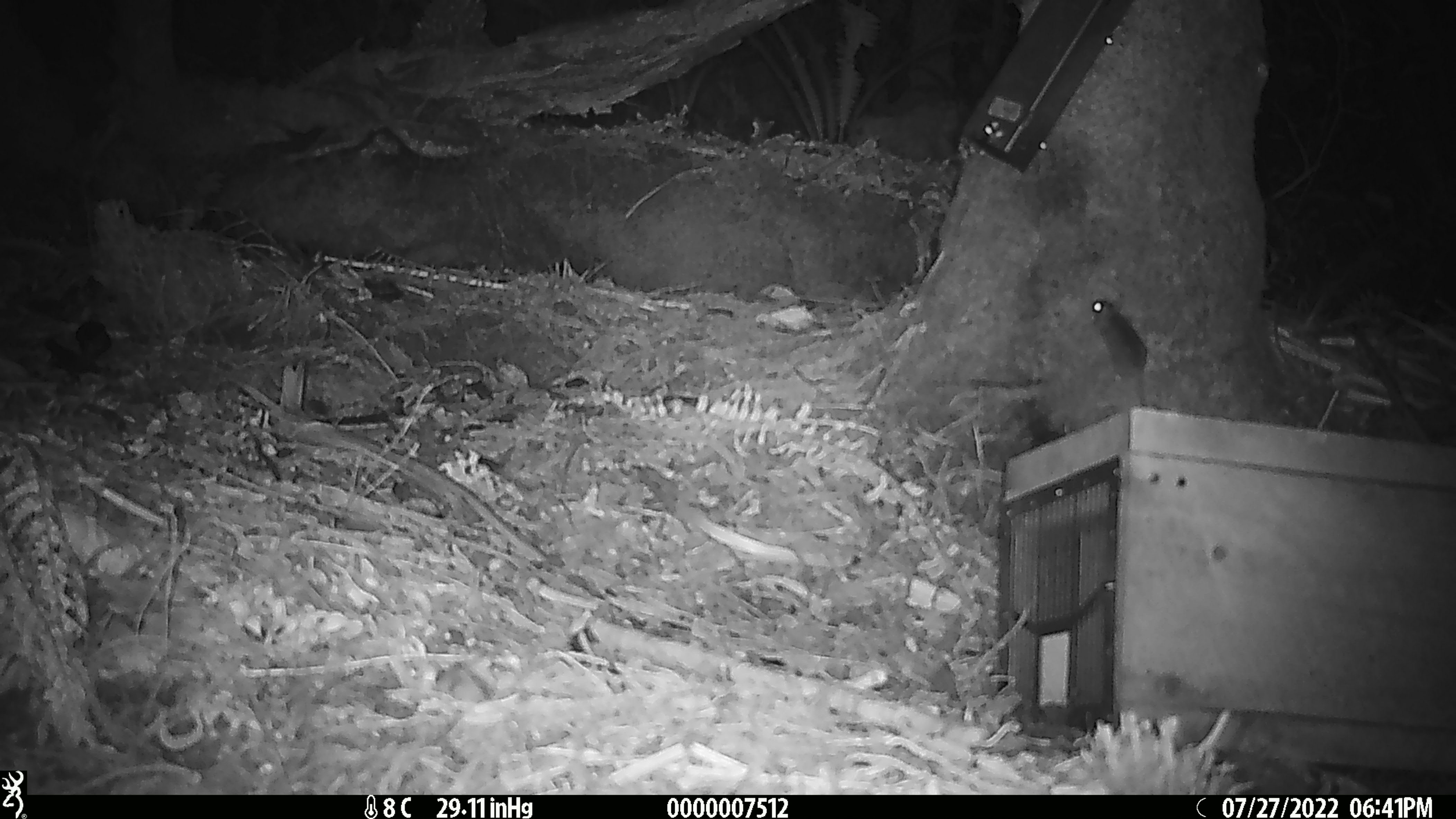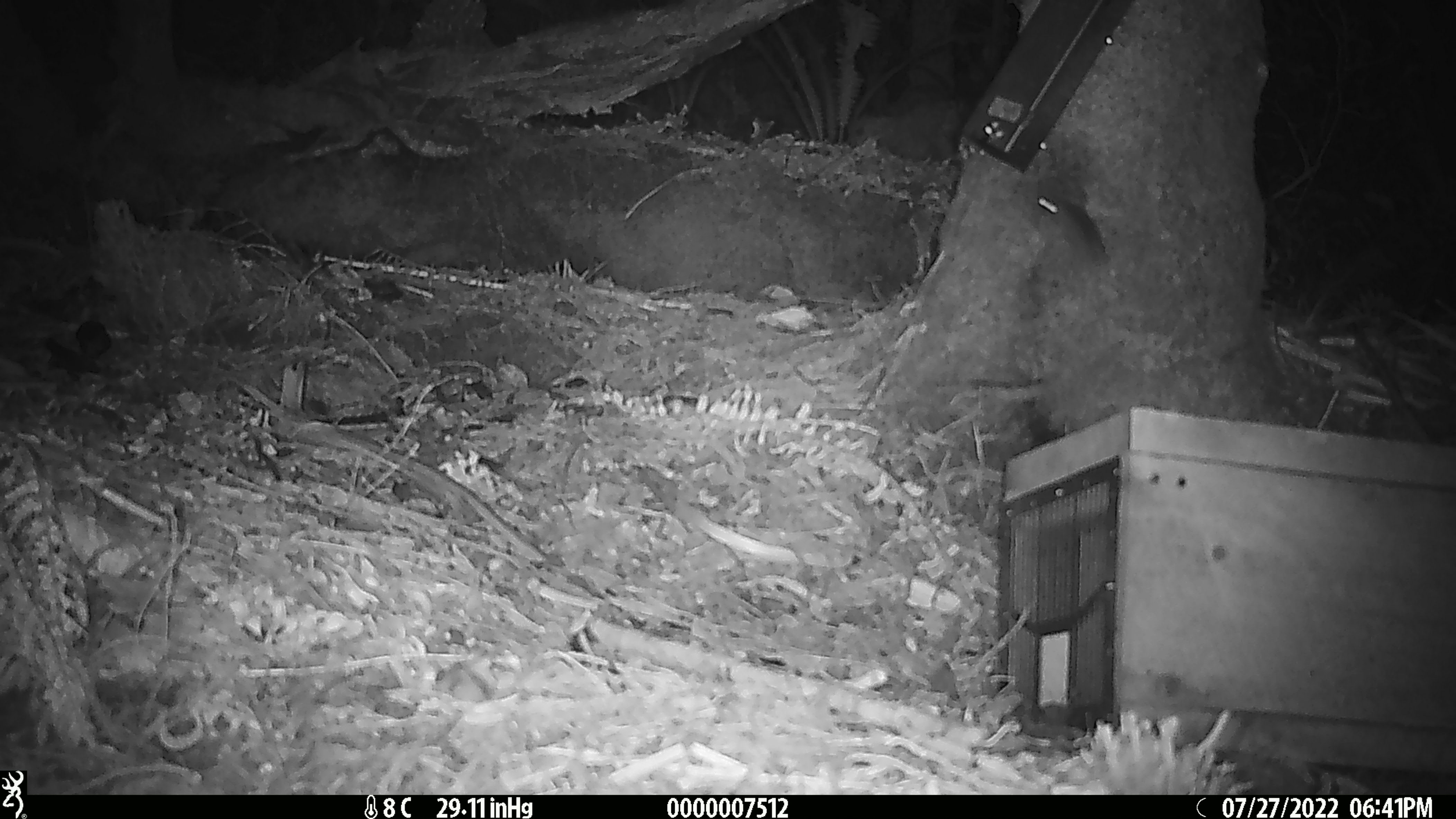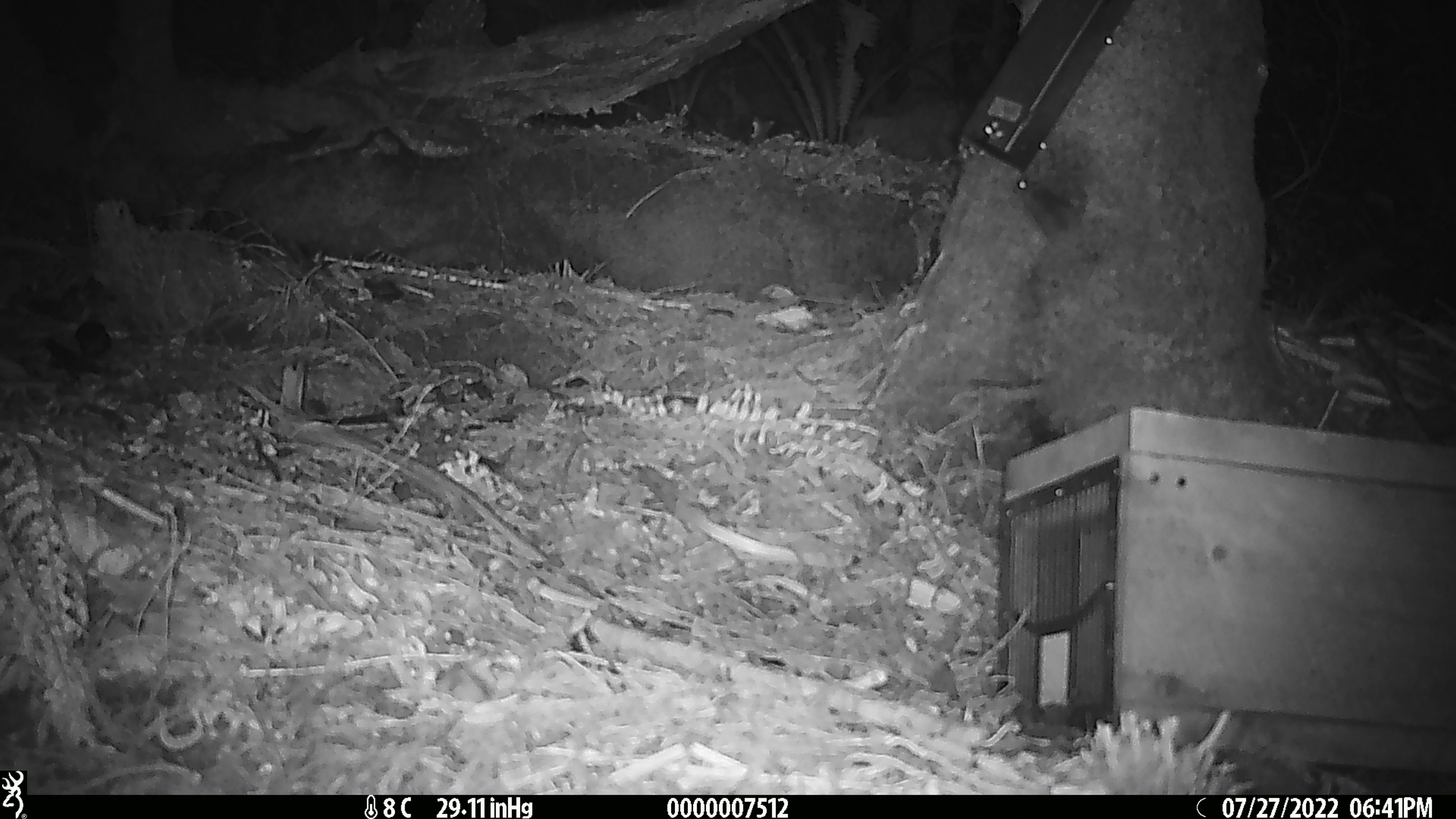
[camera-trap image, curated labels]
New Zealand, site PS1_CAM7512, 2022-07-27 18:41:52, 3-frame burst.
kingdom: Animalia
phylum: Chordata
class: Mammalia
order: Rodentia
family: Muridae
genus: Mus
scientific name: Mus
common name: mouse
Mouse (Mus).